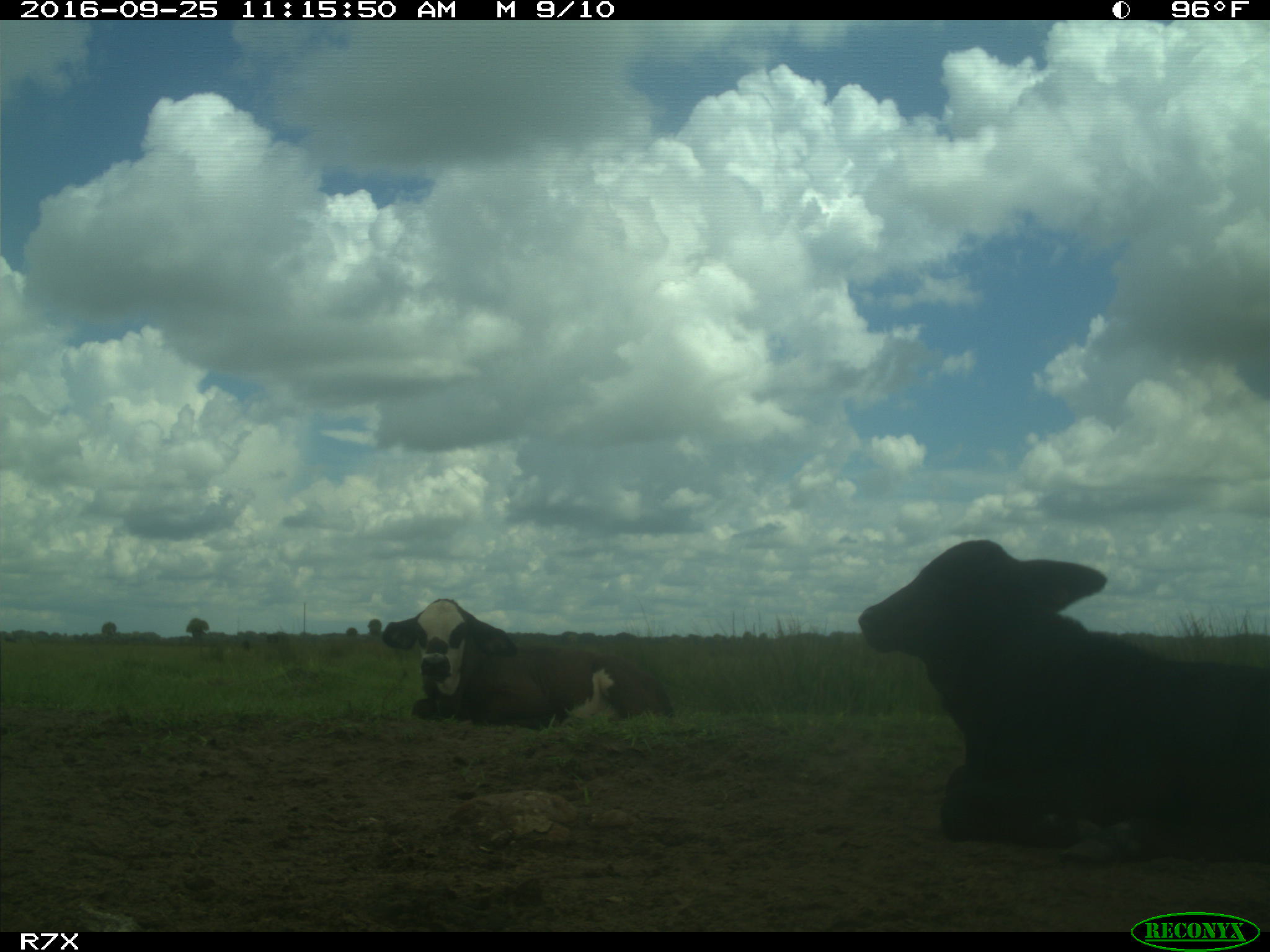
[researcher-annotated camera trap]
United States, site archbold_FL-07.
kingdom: Animalia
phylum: Chordata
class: Mammalia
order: Artiodactyla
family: Bovidae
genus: Bos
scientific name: Bos taurus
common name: domestic cow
Bos taurus (domestic cow).